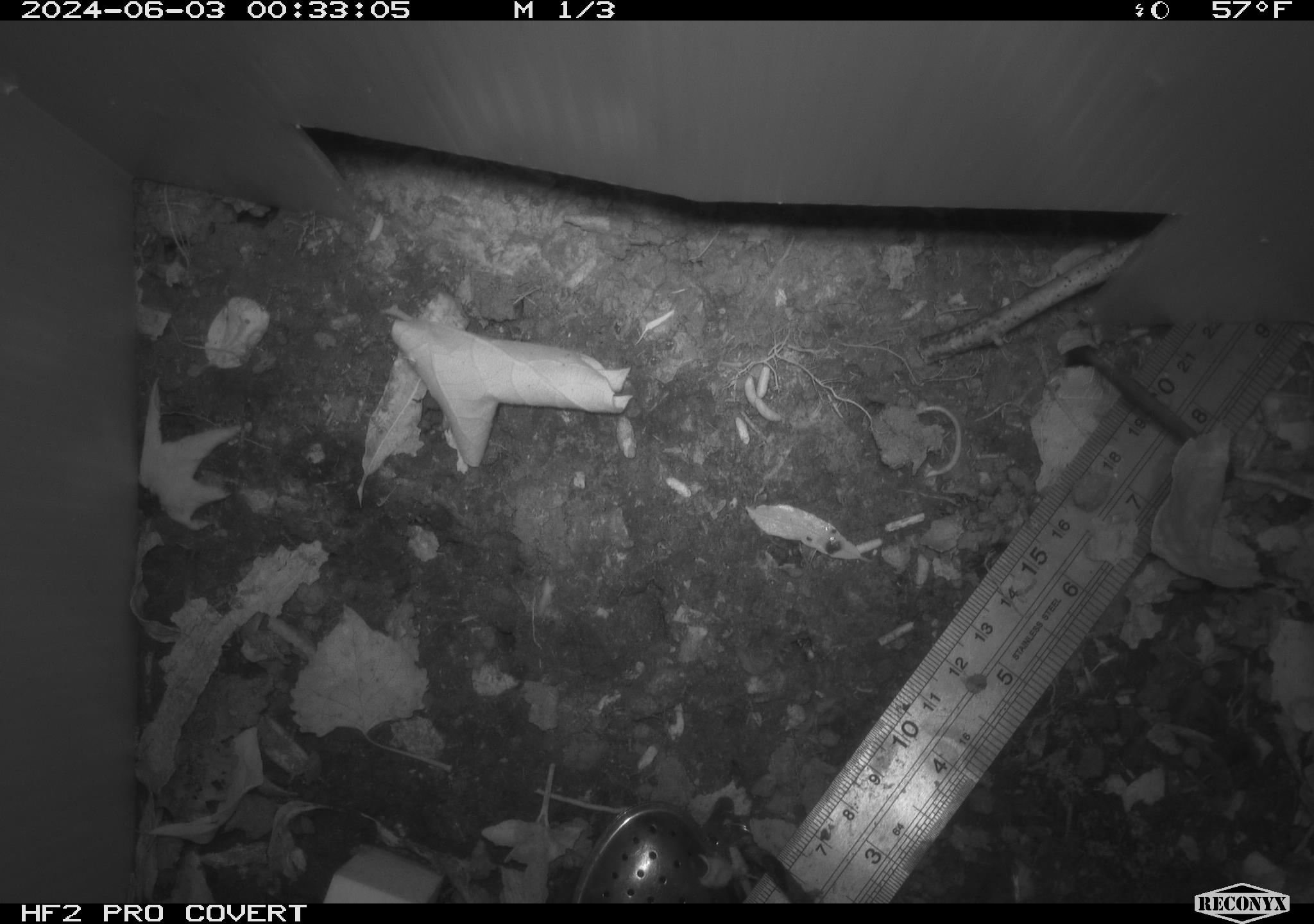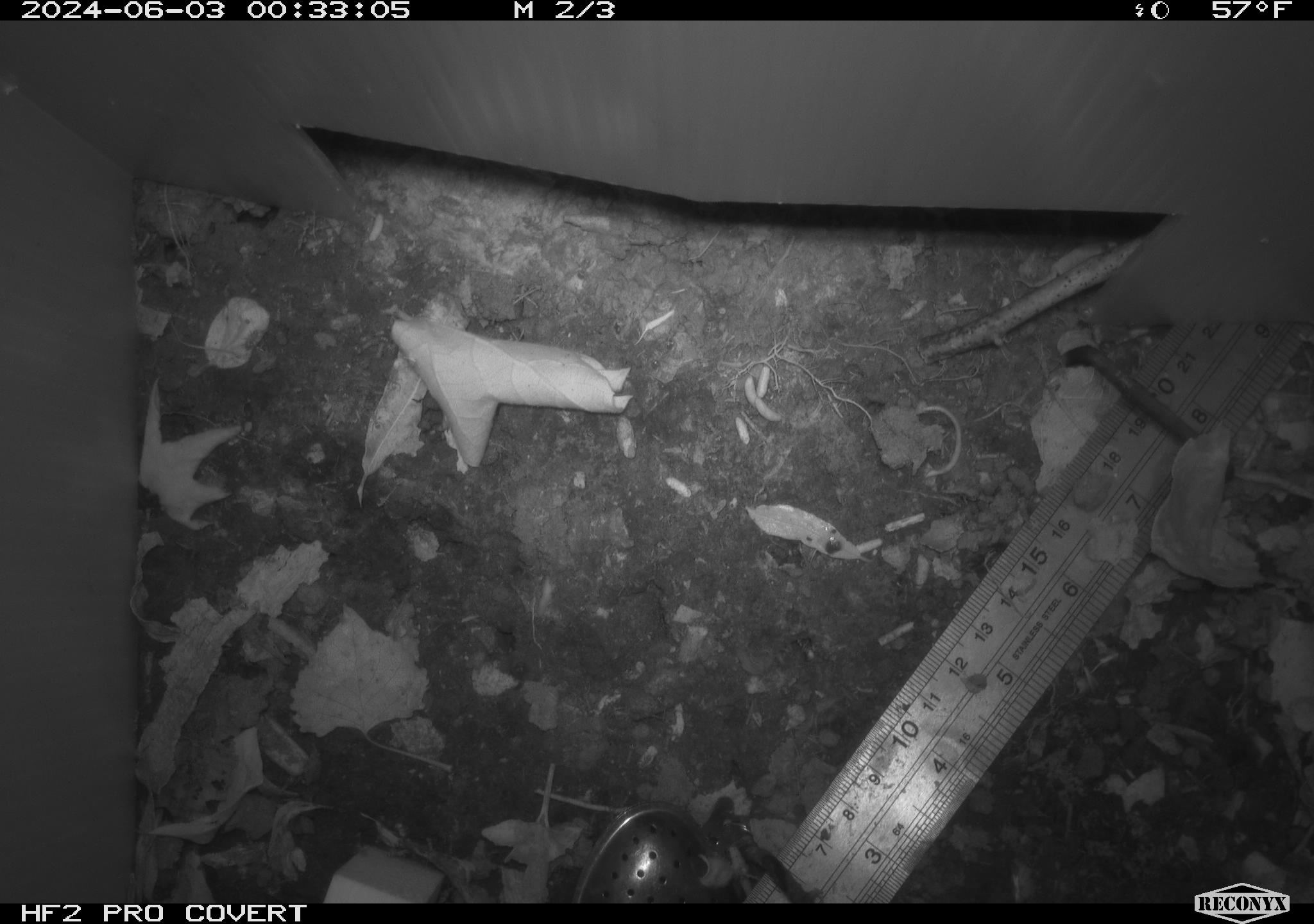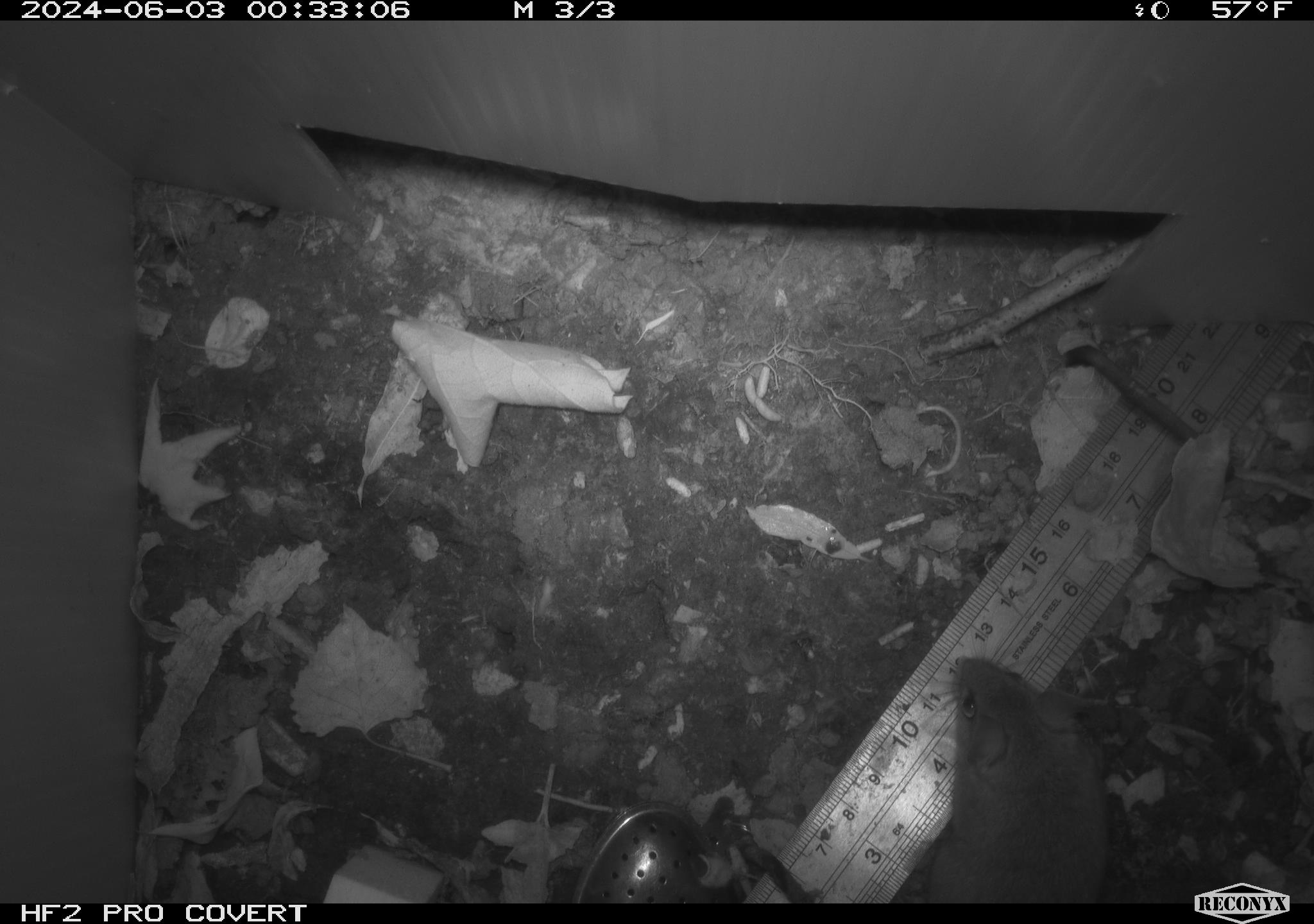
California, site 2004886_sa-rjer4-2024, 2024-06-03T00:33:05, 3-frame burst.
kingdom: Animalia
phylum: Chordata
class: Mammalia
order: Rodentia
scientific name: Rodentia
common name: mouse species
Mouse species (Rodentia).